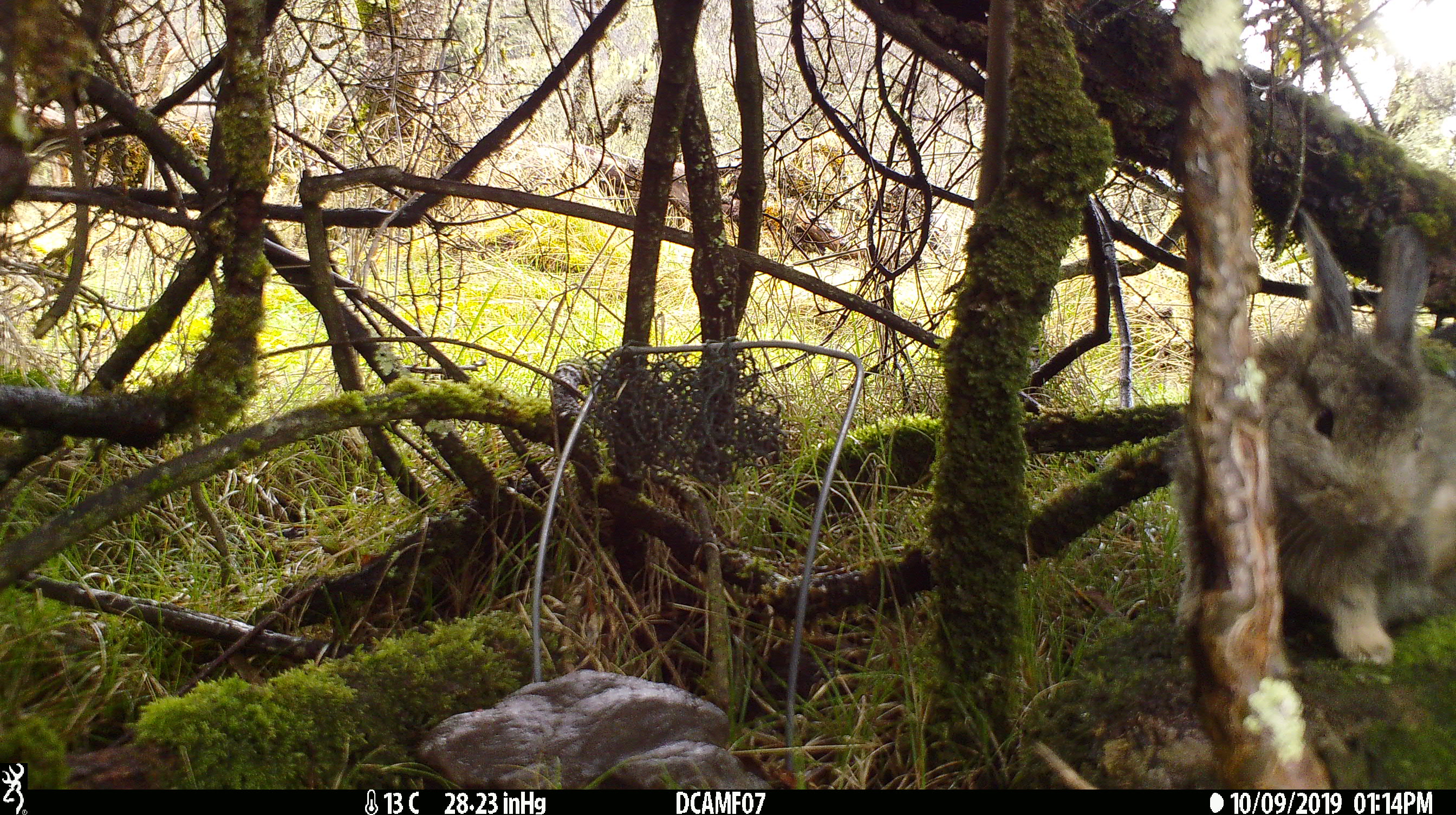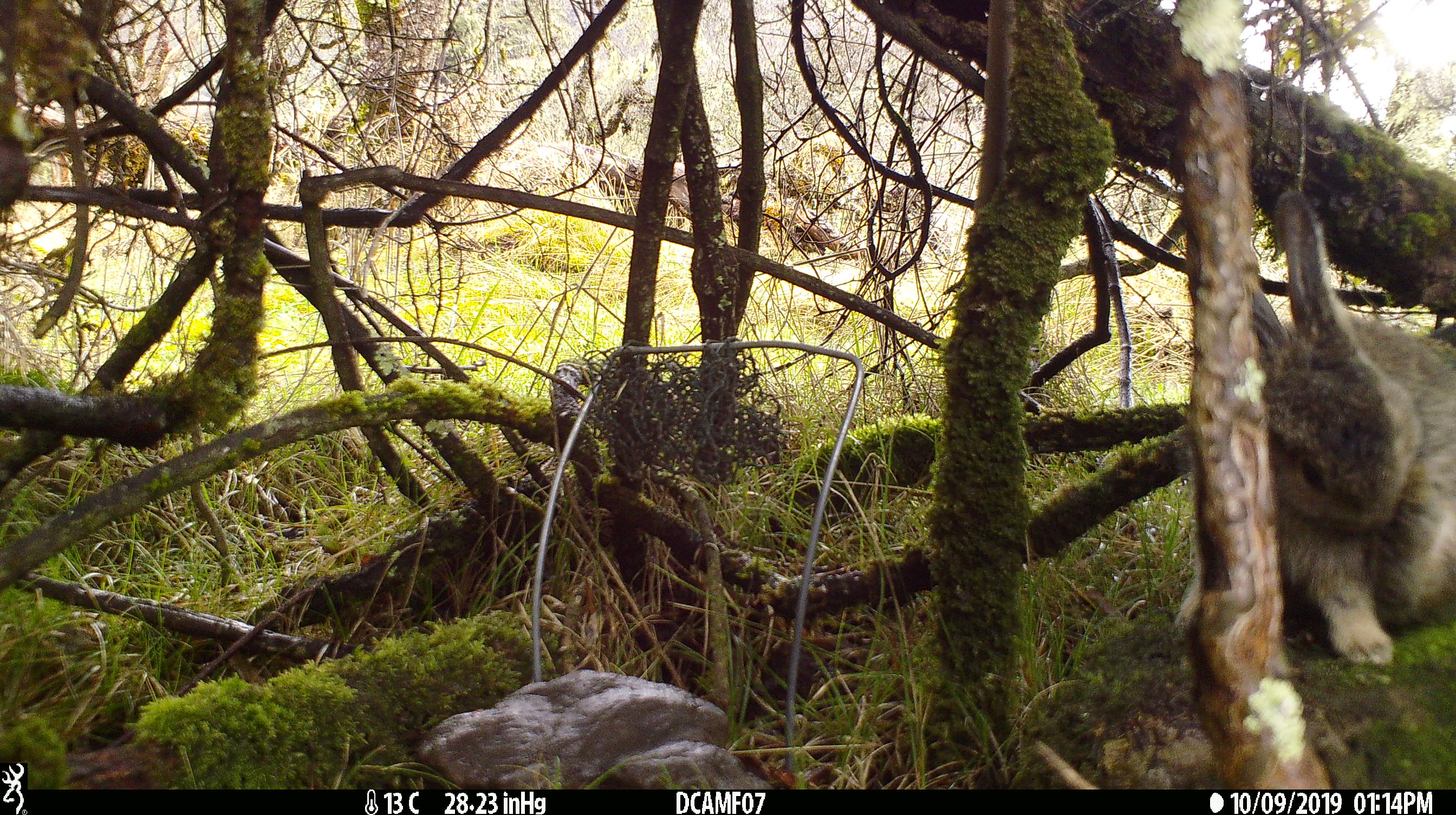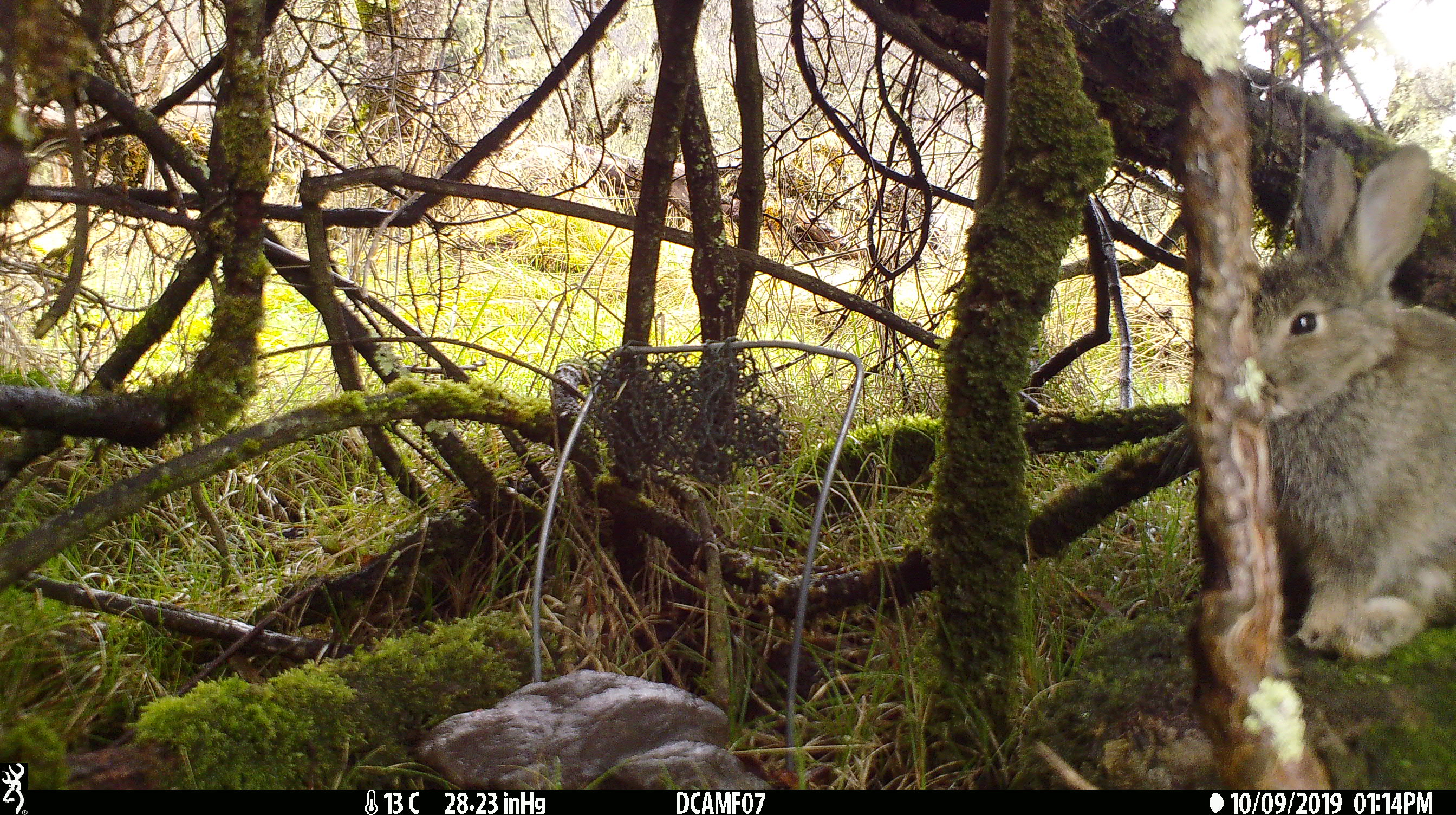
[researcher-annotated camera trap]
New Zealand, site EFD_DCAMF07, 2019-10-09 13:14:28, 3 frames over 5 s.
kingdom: Animalia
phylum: Chordata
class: Mammalia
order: Lagomorpha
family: Leporidae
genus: Oryctolagus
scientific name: Oryctolagus cuniculus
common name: european rabbit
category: rabbit